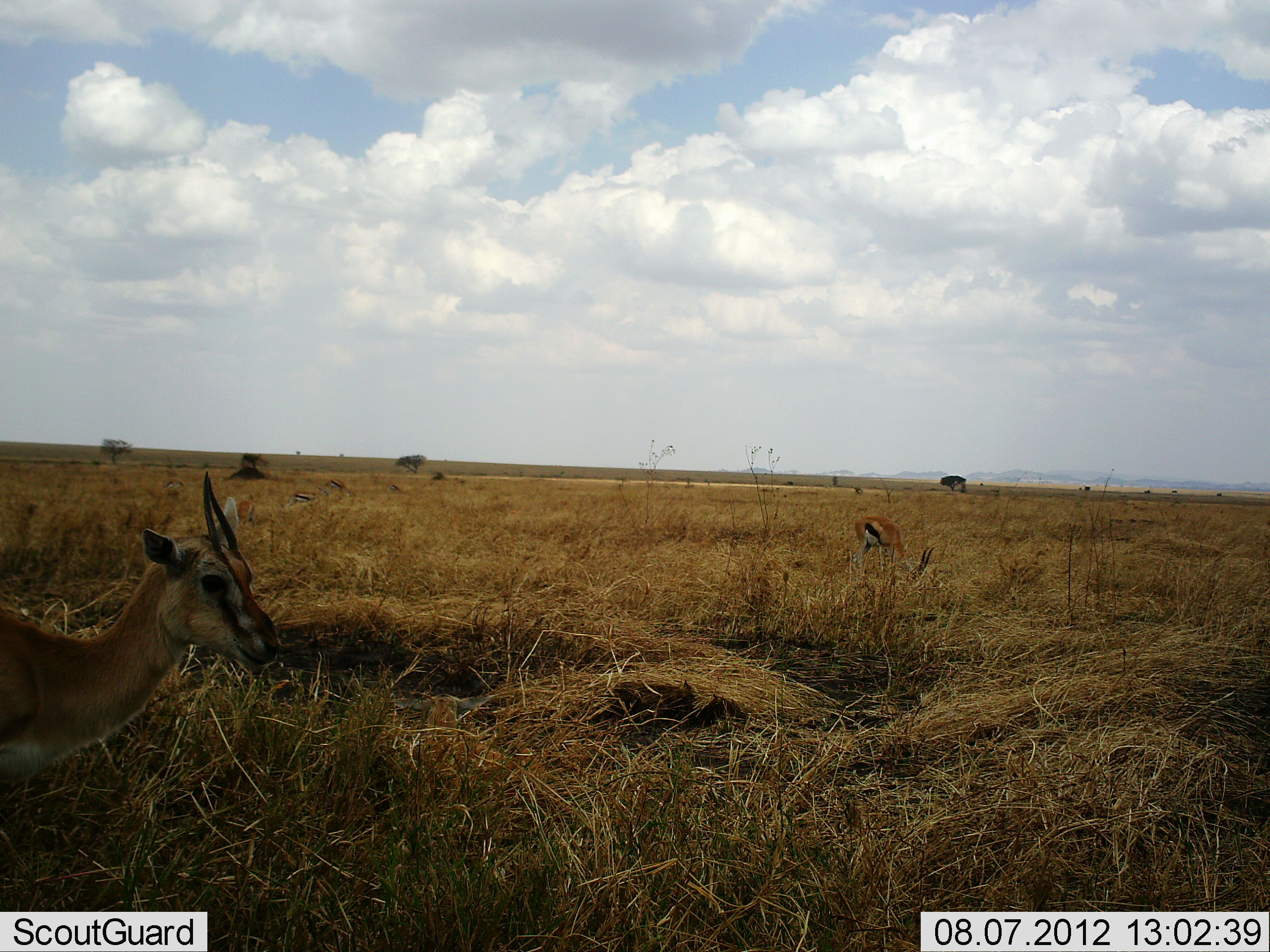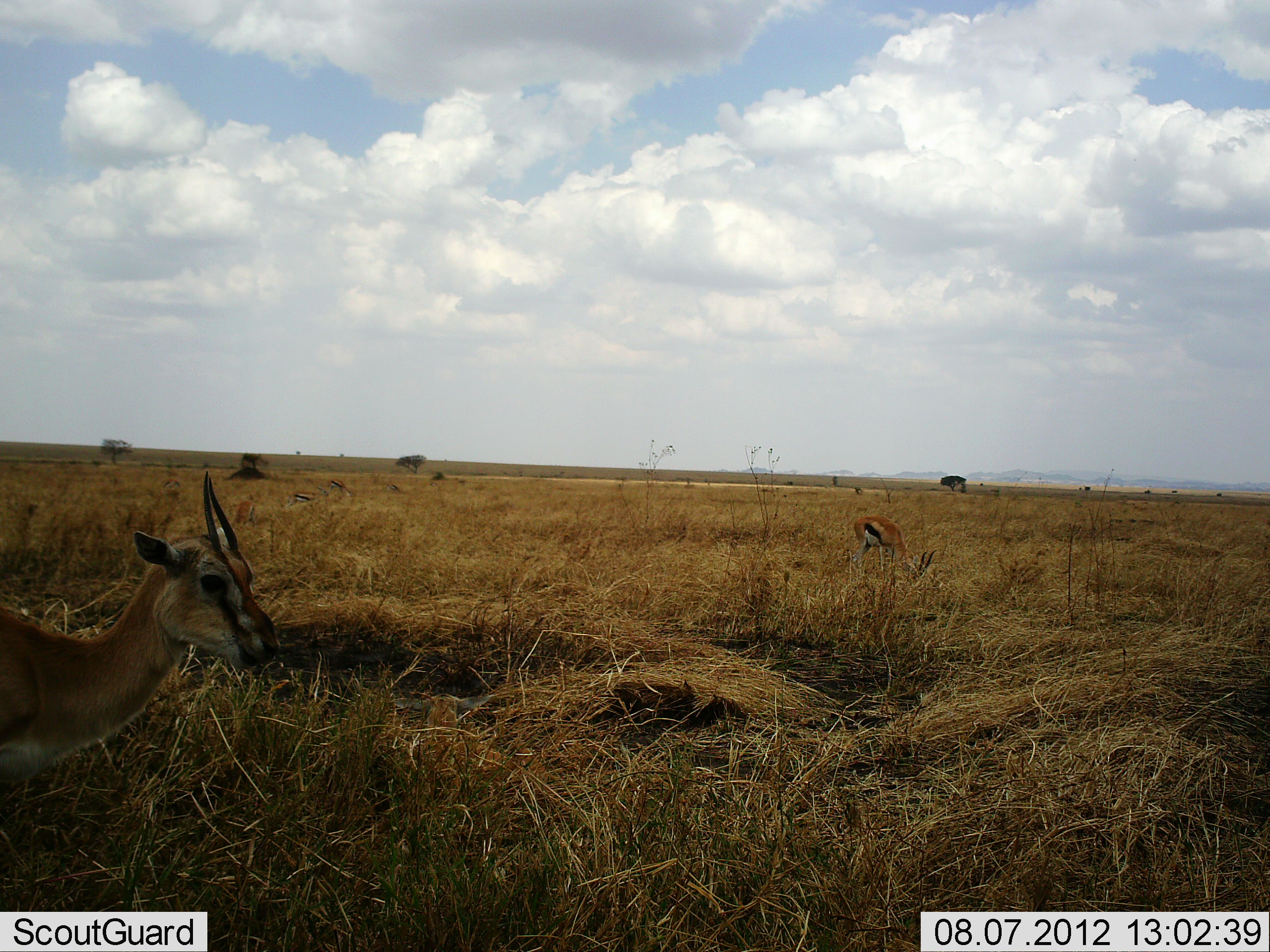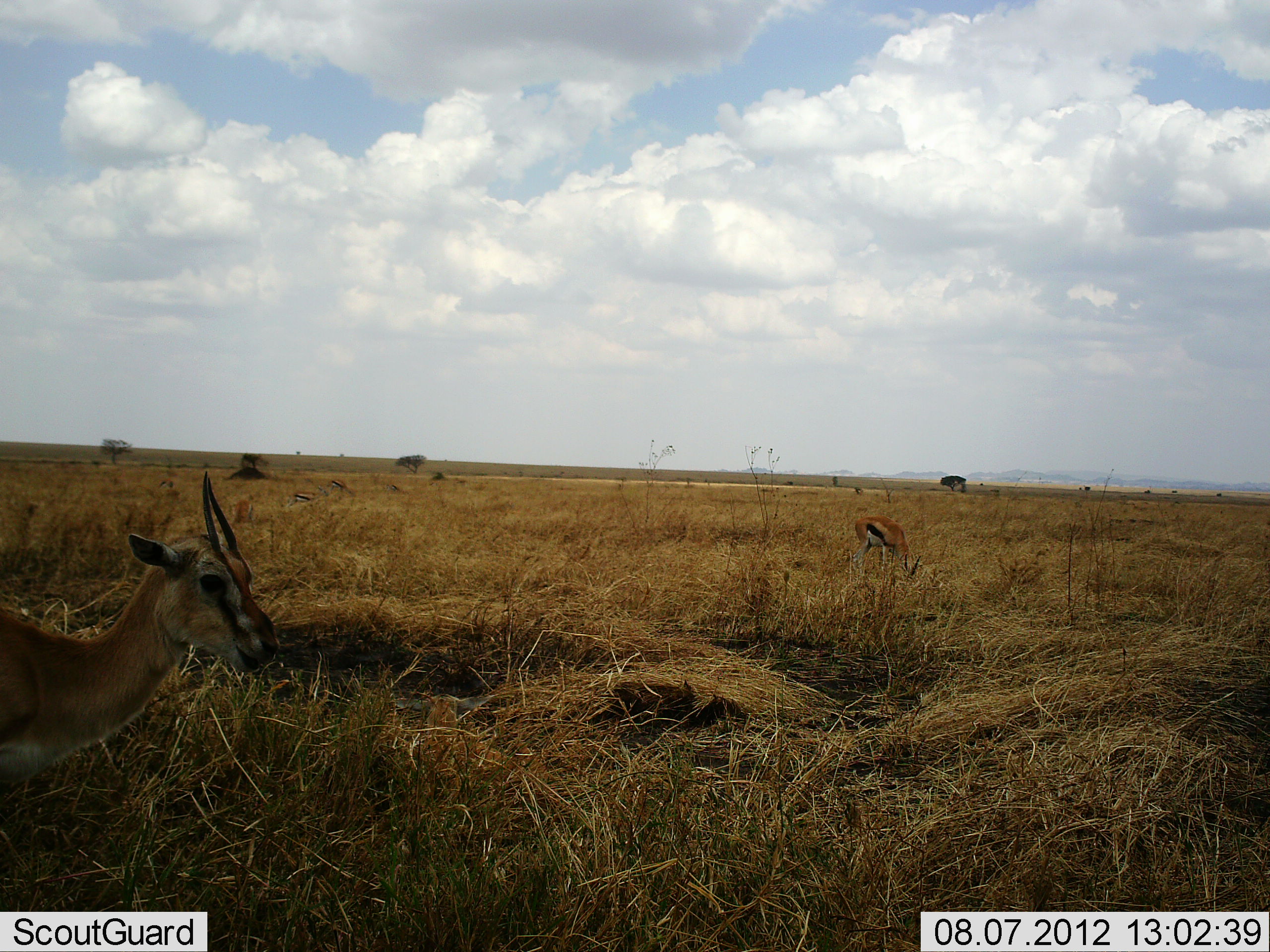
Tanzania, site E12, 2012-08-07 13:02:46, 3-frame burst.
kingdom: Animalia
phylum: Chordata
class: Mammalia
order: Artiodactyla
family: Bovidae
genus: Eudorcas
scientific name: Eudorcas thomsonii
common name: thomson's gazelle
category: gazellethomsons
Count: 3.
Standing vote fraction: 50%.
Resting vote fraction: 0%.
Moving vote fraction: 0%.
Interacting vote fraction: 0%.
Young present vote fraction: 10%.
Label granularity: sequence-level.